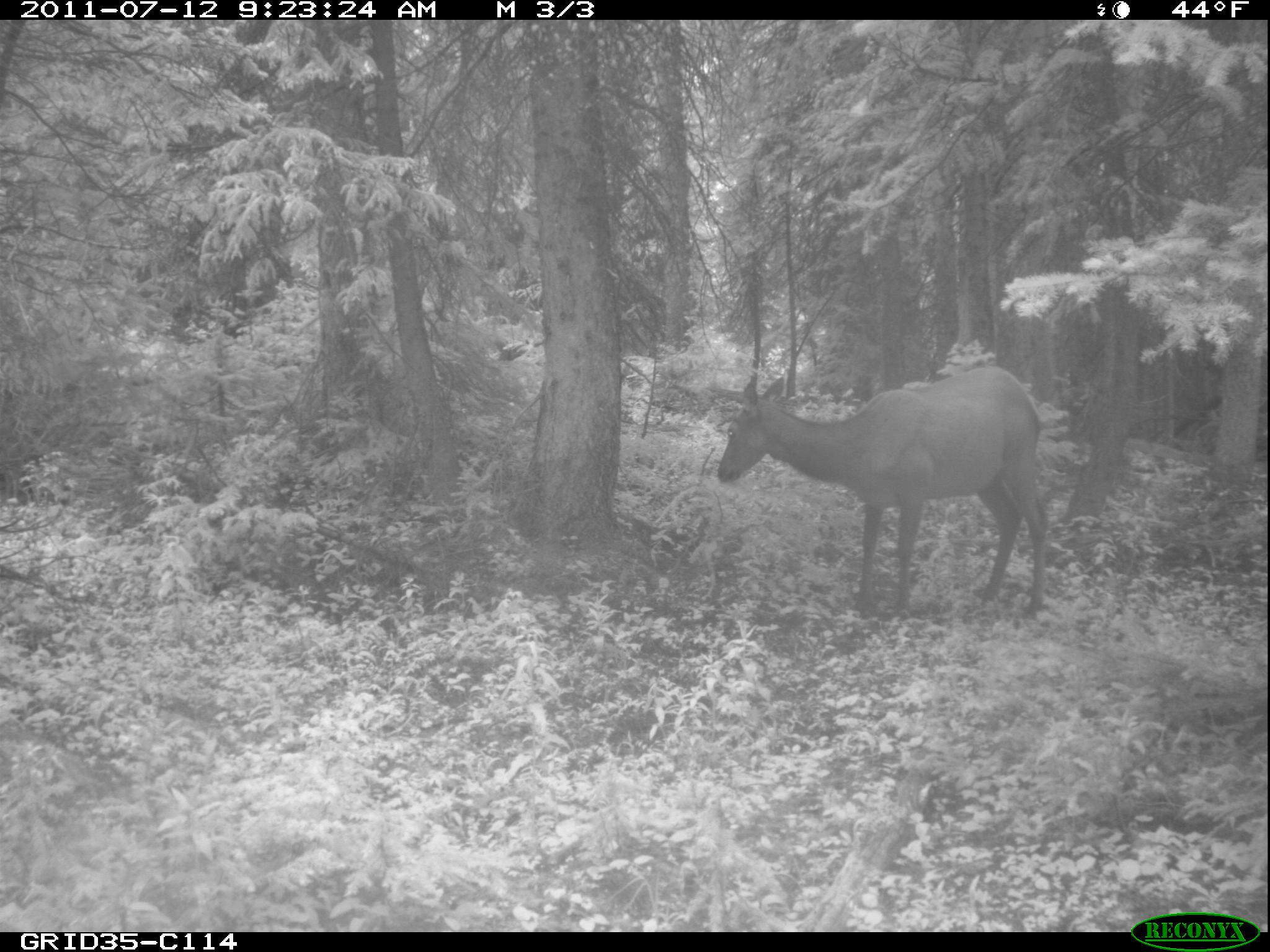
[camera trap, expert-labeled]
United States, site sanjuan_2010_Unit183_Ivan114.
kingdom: Animalia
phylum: Chordata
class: Mammalia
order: Artiodactyla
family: Cervidae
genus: Cervus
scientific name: Cervus elaphus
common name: red deer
Cervus elaphus (red deer).